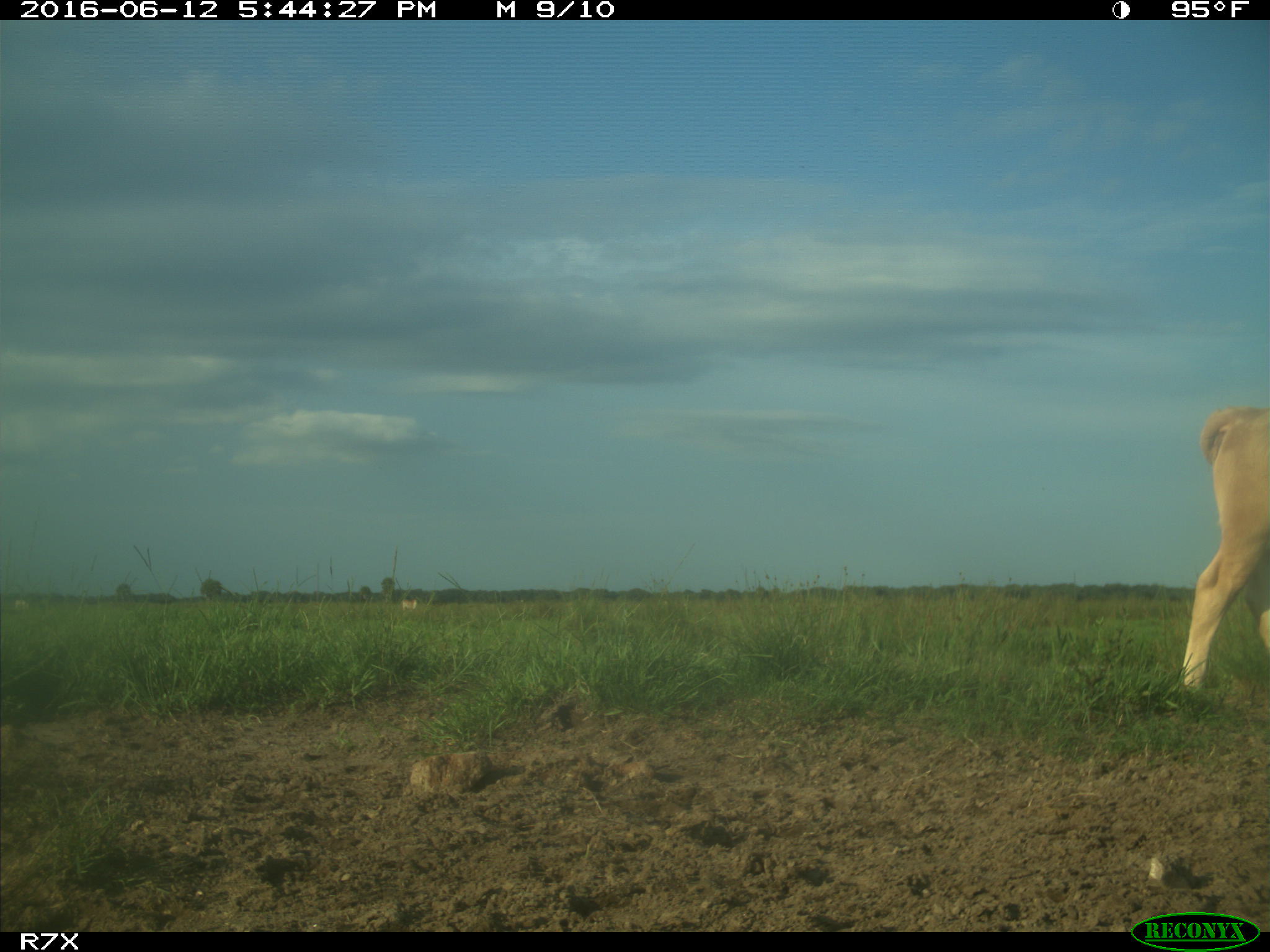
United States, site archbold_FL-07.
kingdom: Animalia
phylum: Chordata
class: Mammalia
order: Artiodactyla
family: Bovidae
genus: Bos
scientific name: Bos taurus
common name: domestic cow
Bos taurus (domestic cow).